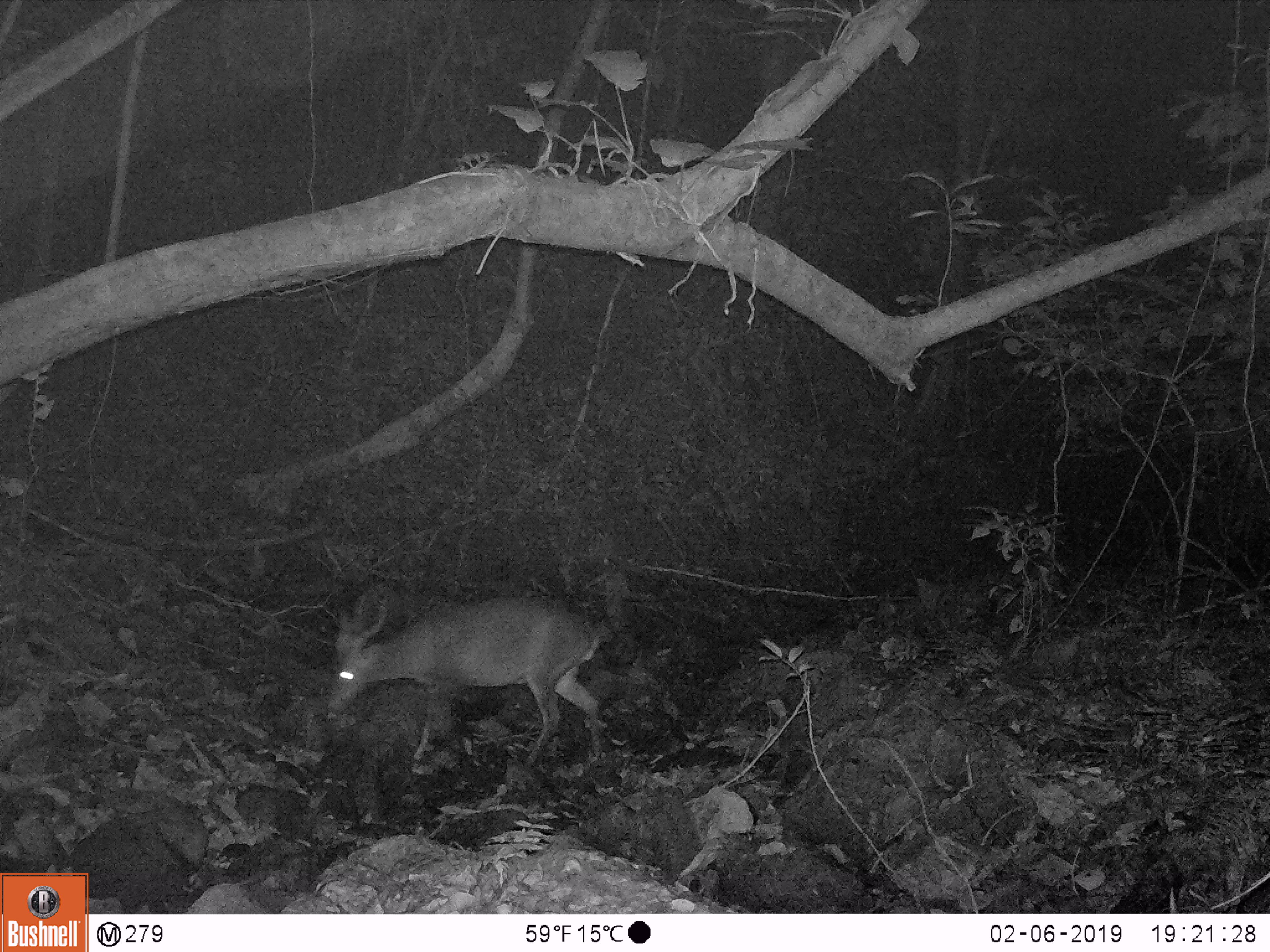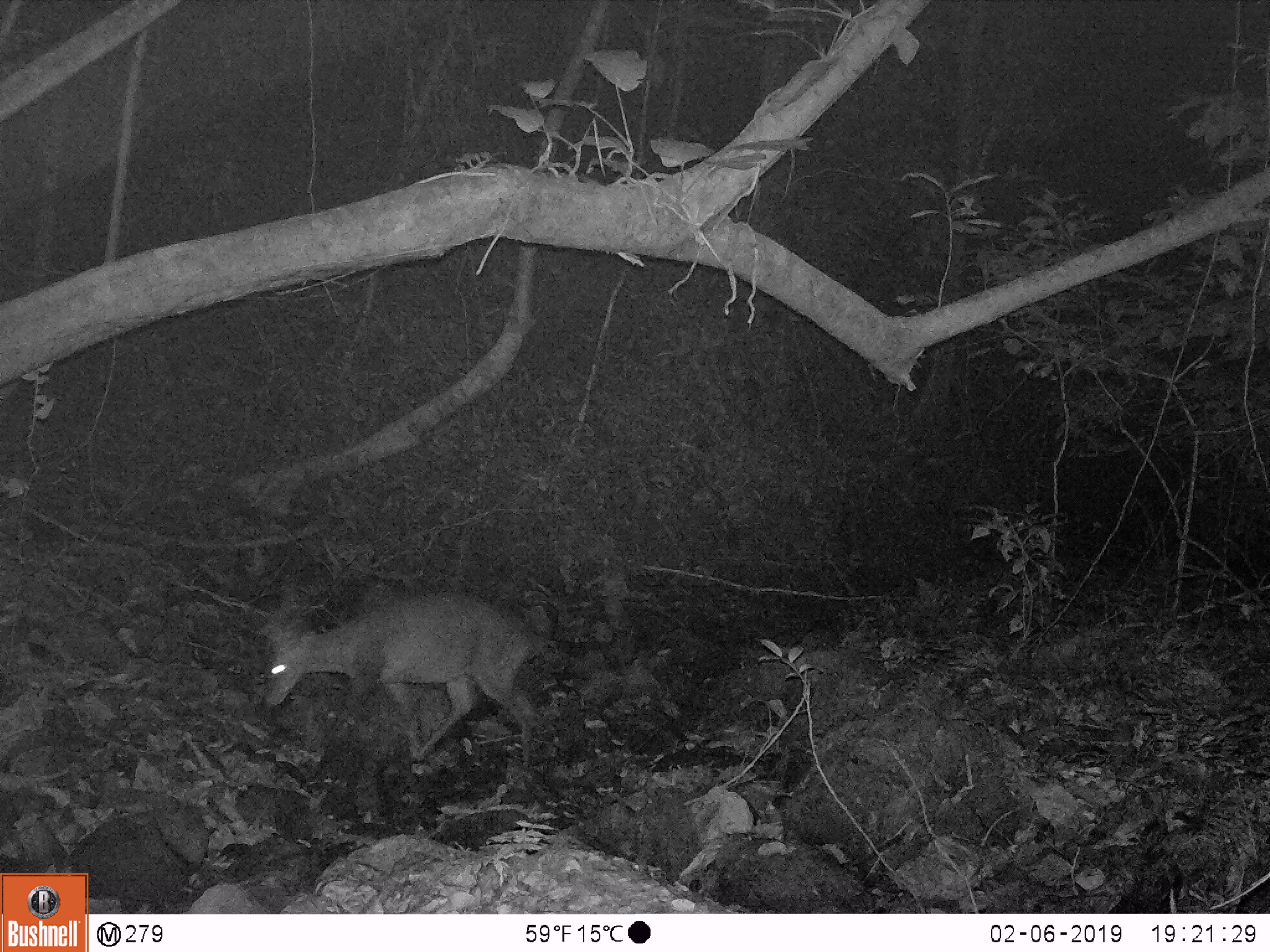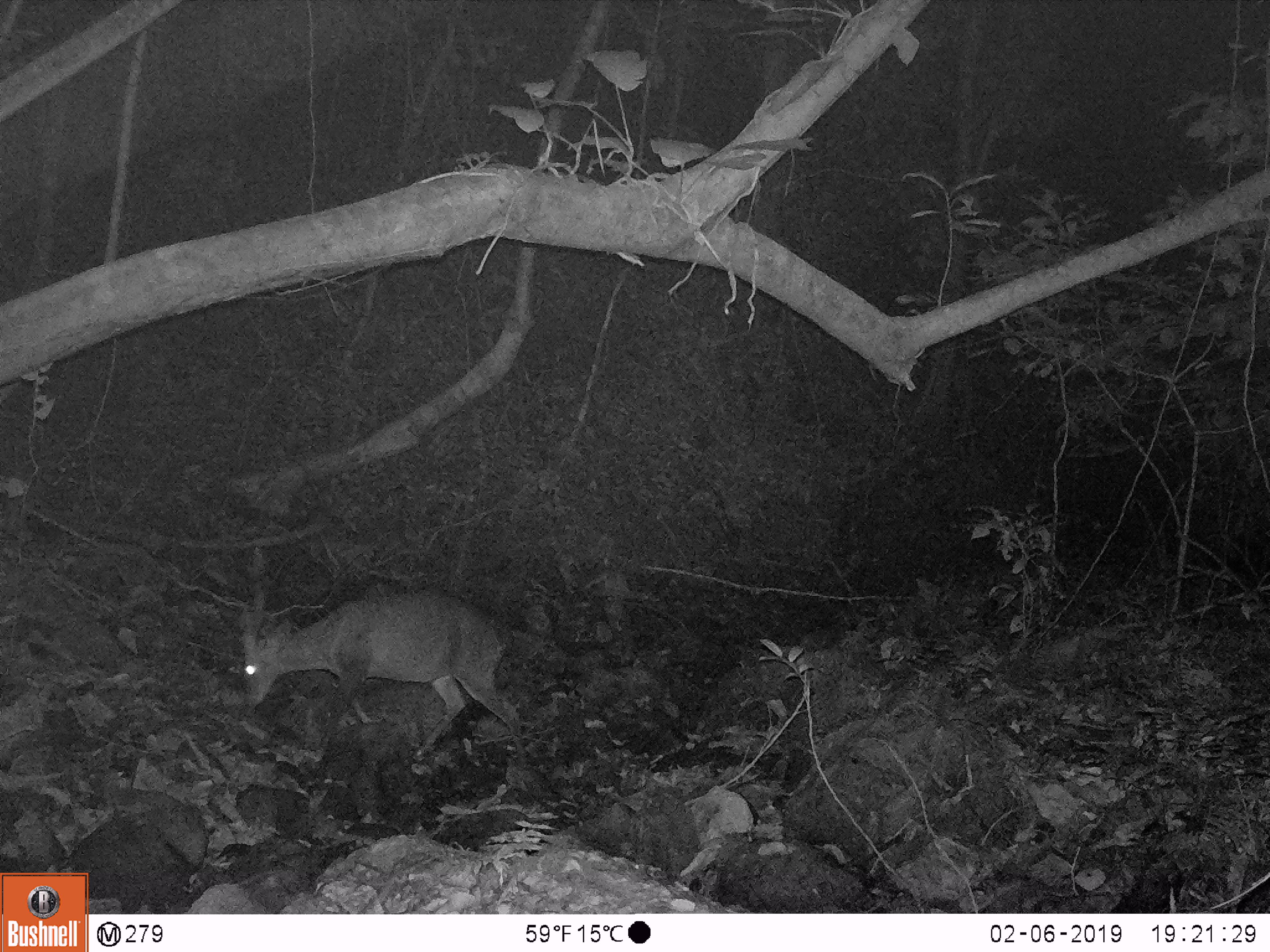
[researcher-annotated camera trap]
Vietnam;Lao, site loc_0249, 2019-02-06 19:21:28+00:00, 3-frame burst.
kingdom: Animalia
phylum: Chordata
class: Mammalia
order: Artiodactyla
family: Cervidae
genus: Muntiacus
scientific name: Muntiacus vuquangensis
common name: large-antlered muntjac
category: large antlered muntjac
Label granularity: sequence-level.